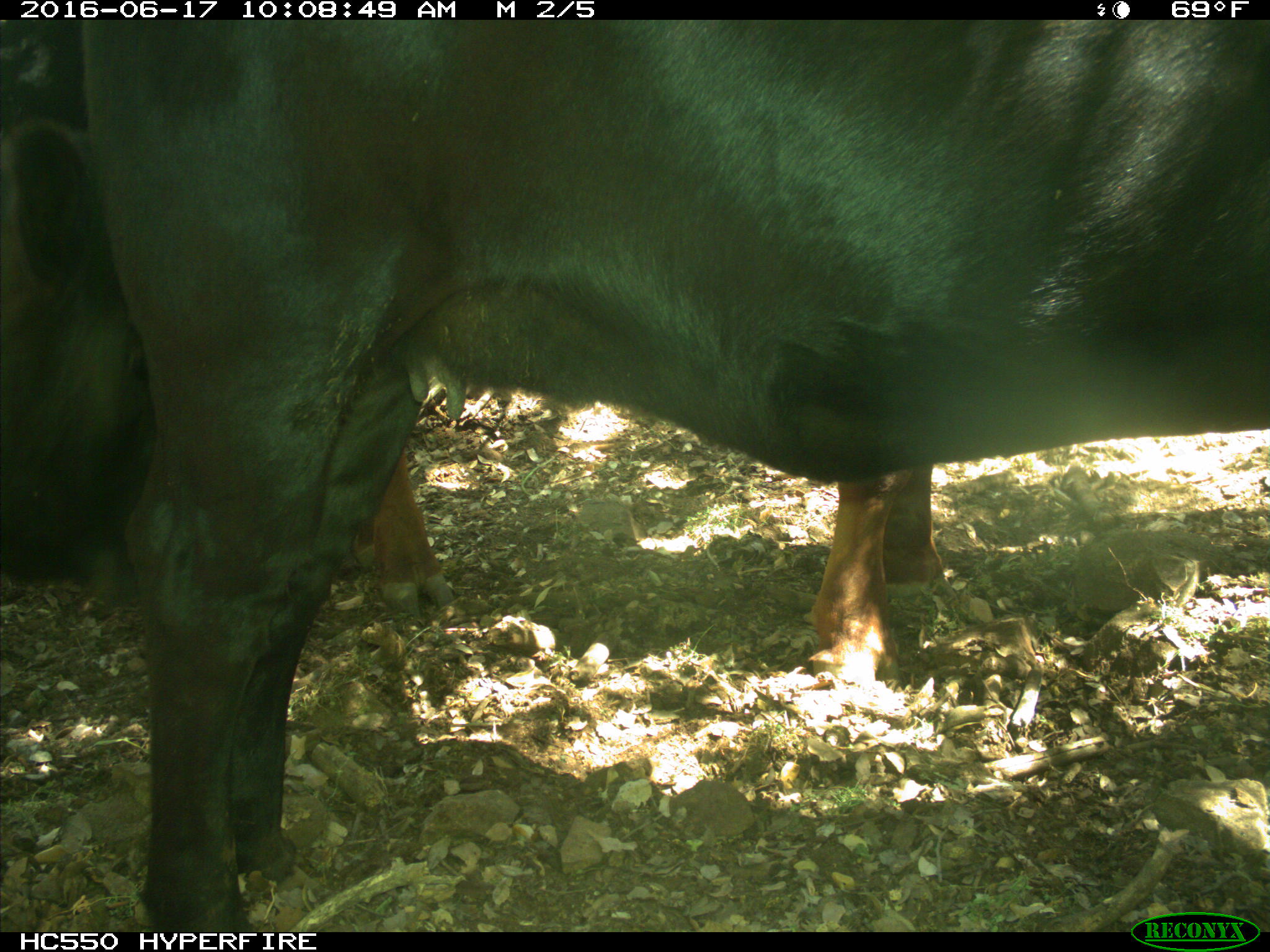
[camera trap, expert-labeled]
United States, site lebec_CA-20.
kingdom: Animalia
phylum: Chordata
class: Mammalia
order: Artiodactyla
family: Bovidae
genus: Bos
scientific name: Bos taurus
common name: domestic cow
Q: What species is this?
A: Bos taurus (domestic cow).